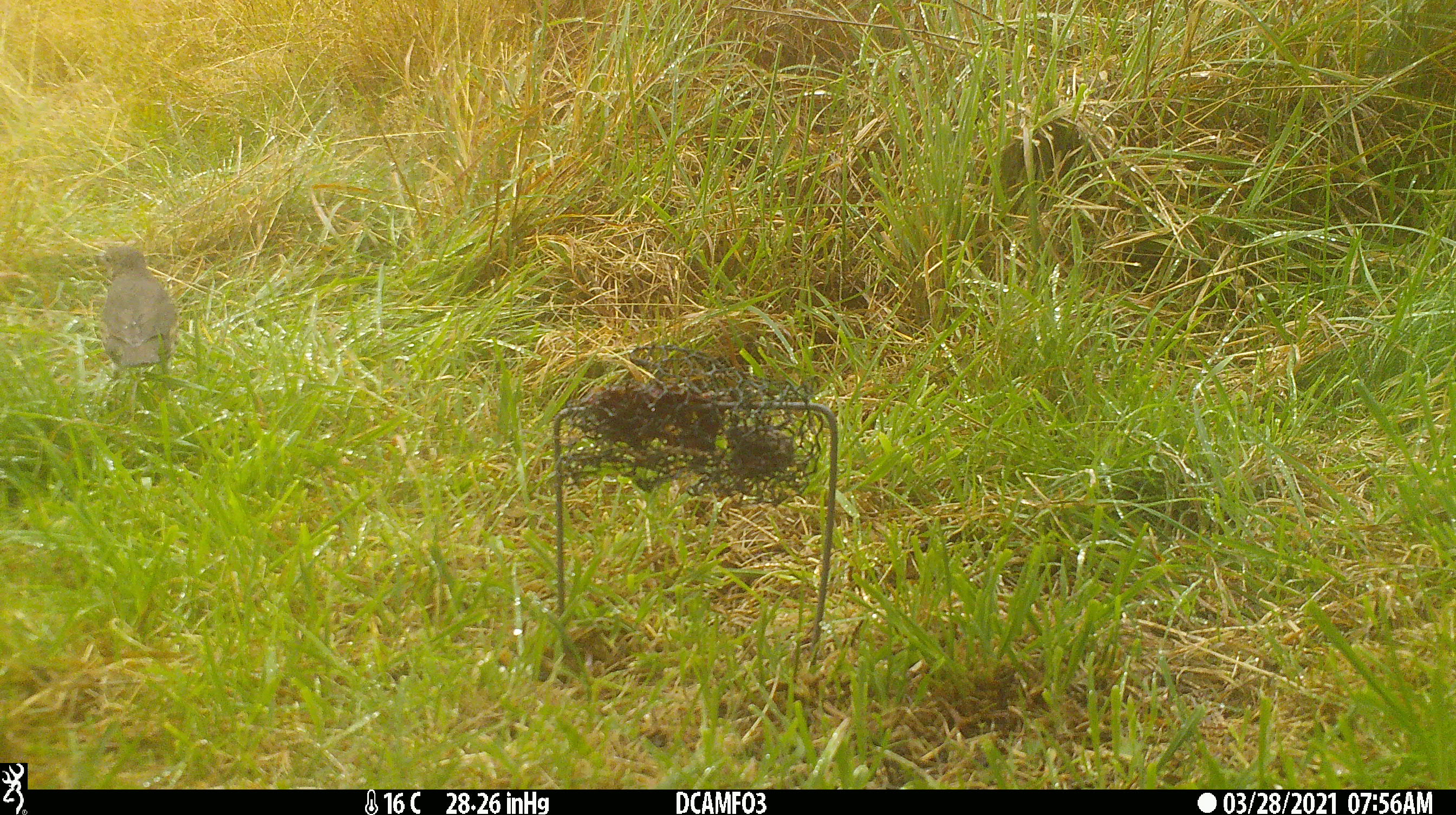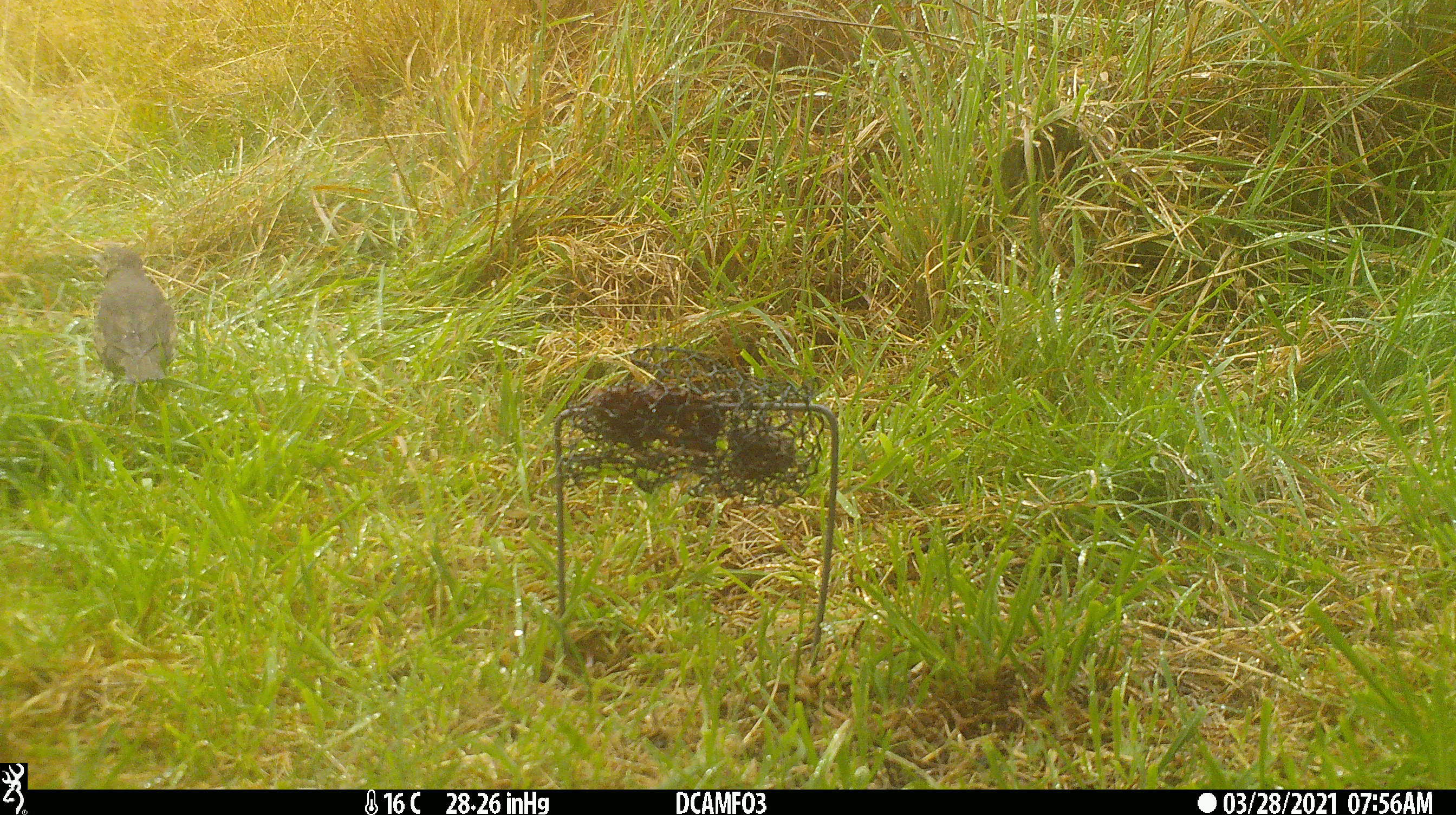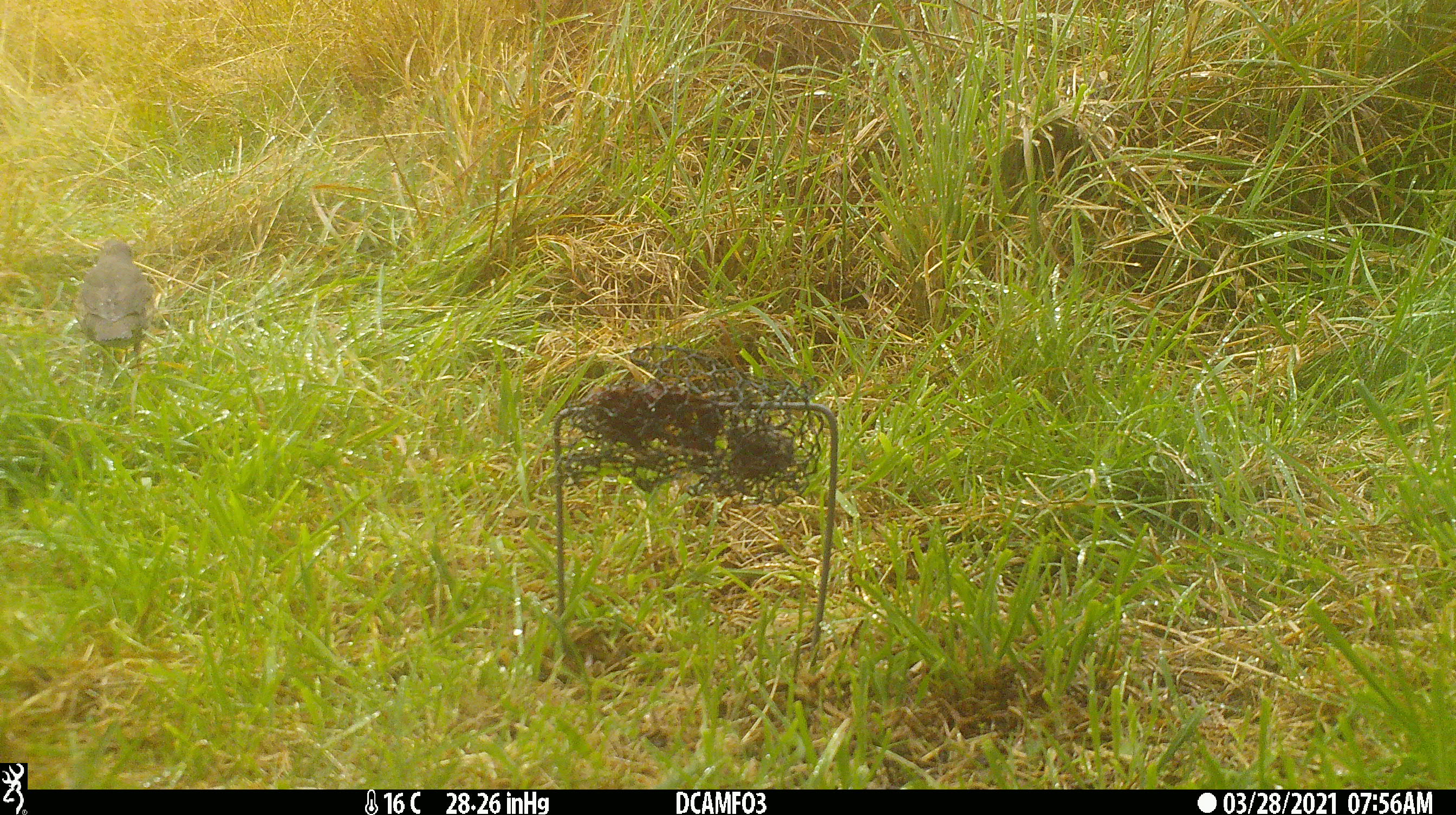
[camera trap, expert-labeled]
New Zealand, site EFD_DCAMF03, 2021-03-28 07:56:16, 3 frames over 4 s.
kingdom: Animalia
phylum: Chordata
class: Aves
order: Passeriformes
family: Turdidae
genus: Turdus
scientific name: Turdus philomelos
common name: song thrush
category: thrush